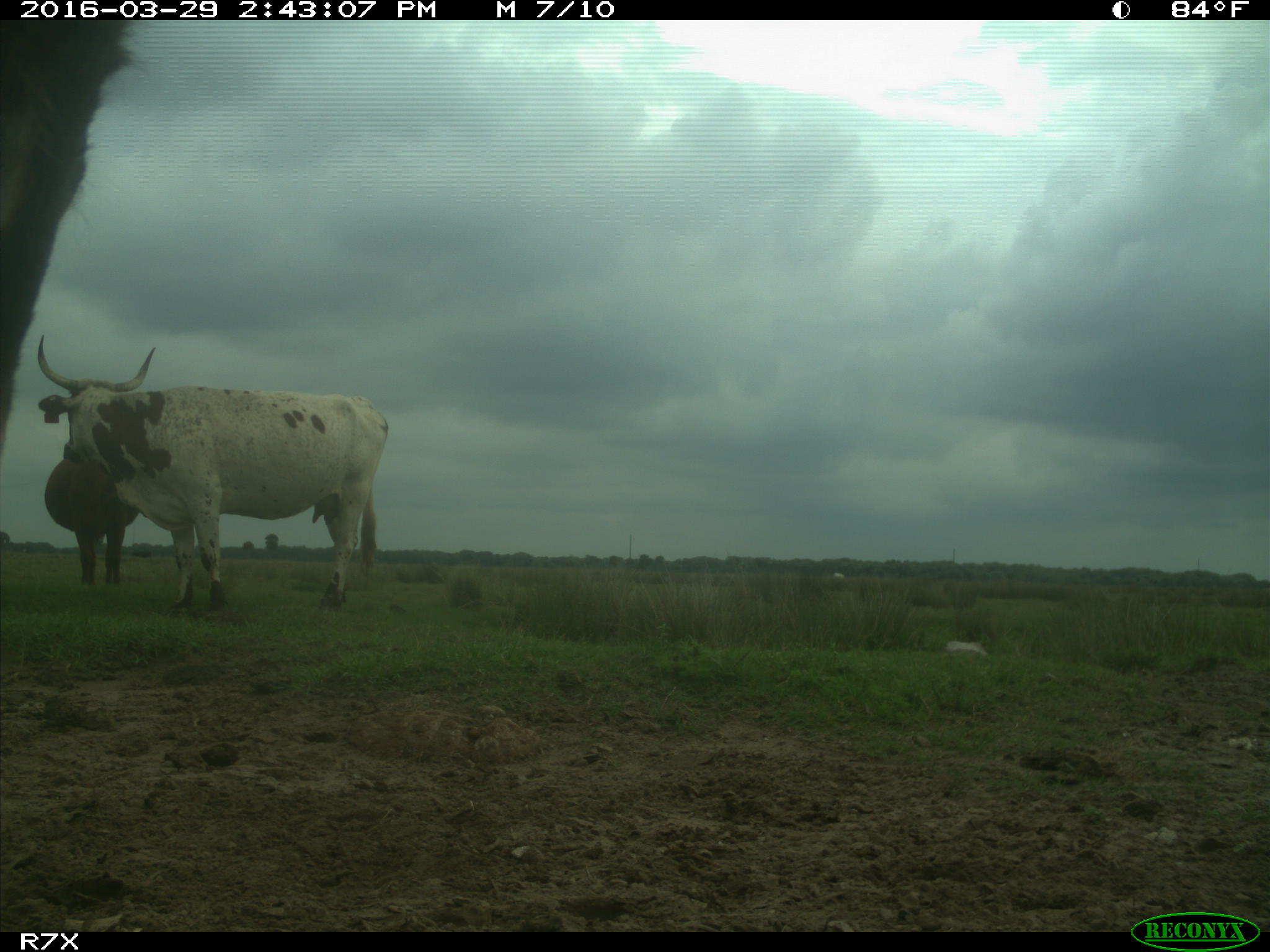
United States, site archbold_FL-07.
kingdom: Animalia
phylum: Chordata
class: Mammalia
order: Artiodactyla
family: Bovidae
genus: Bos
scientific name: Bos taurus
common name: domestic cow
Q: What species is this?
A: Bos taurus (domestic cow).